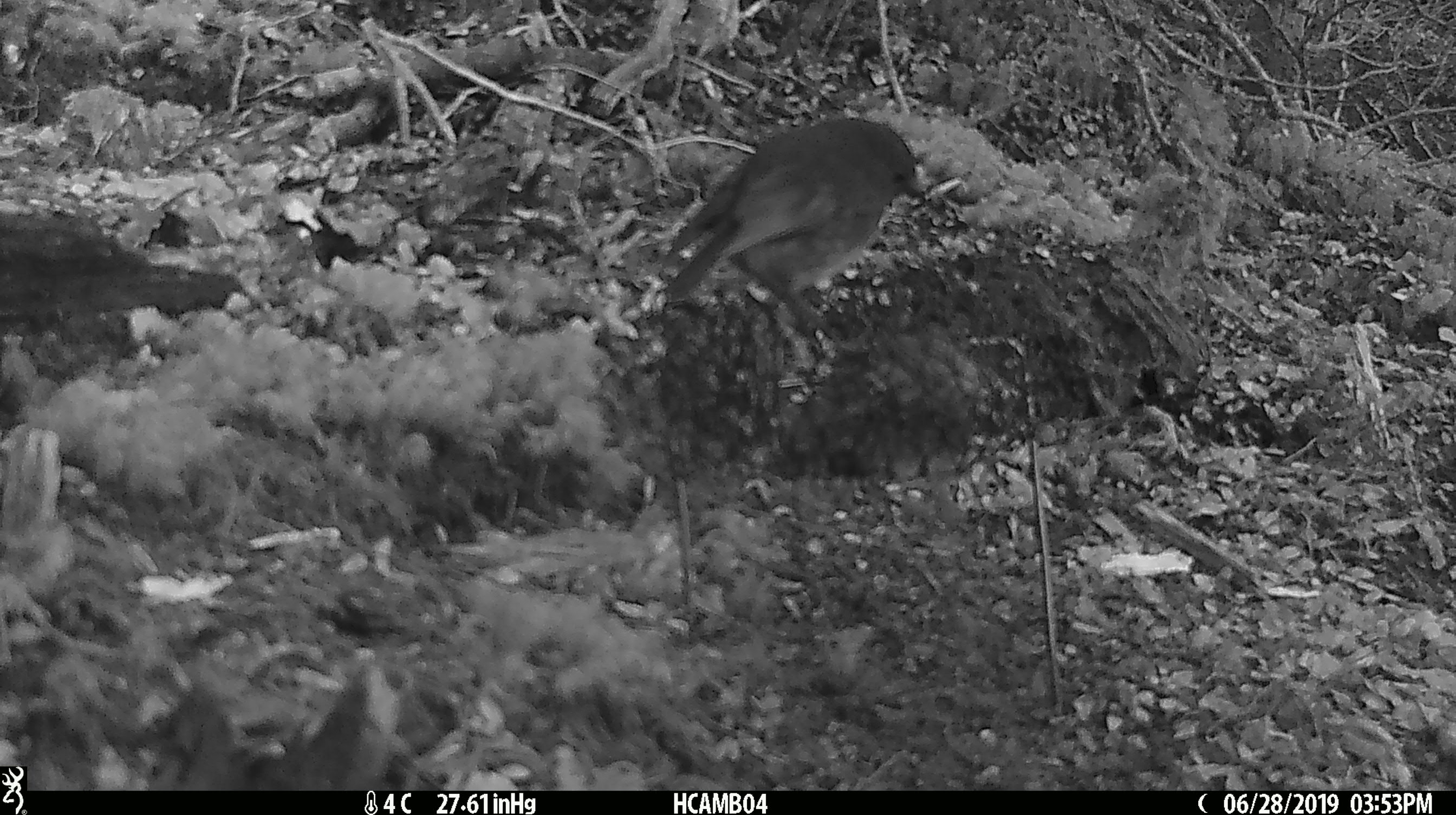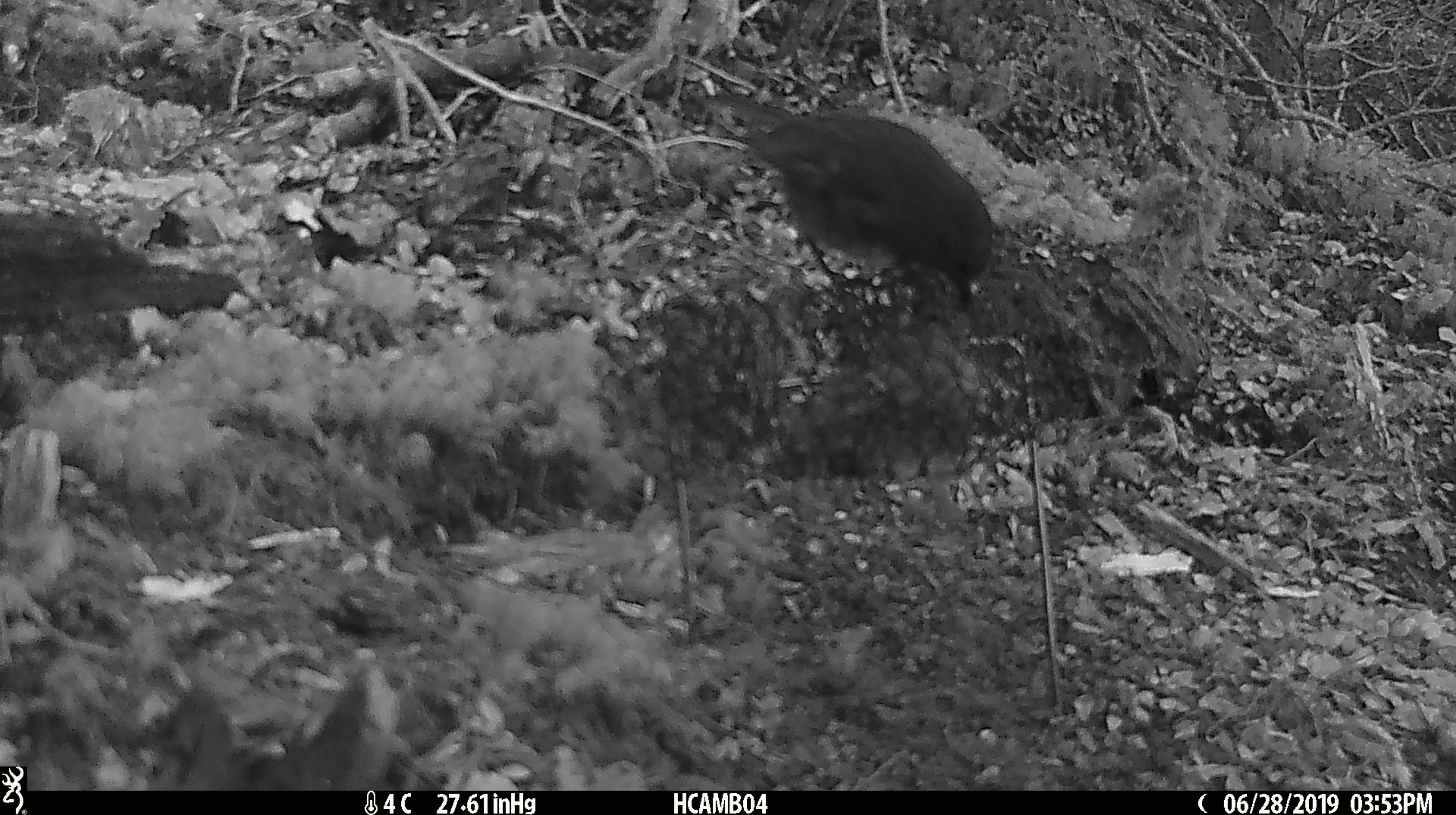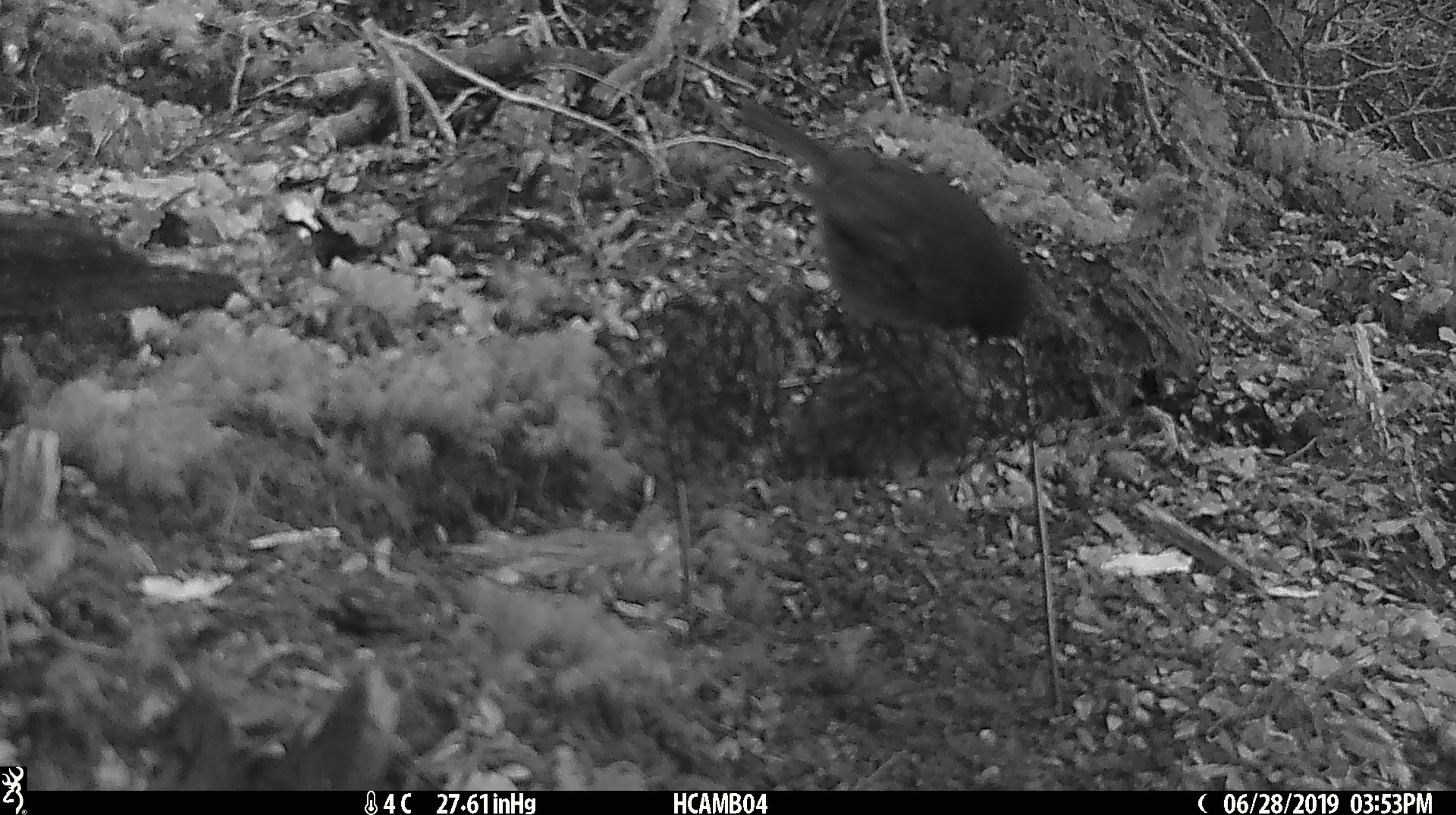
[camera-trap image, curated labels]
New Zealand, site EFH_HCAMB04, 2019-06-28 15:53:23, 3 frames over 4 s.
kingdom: Animalia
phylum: Chordata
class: Aves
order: Passeriformes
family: Petroicidae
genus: Petroica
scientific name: Petroica australis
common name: new zealand robin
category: robin